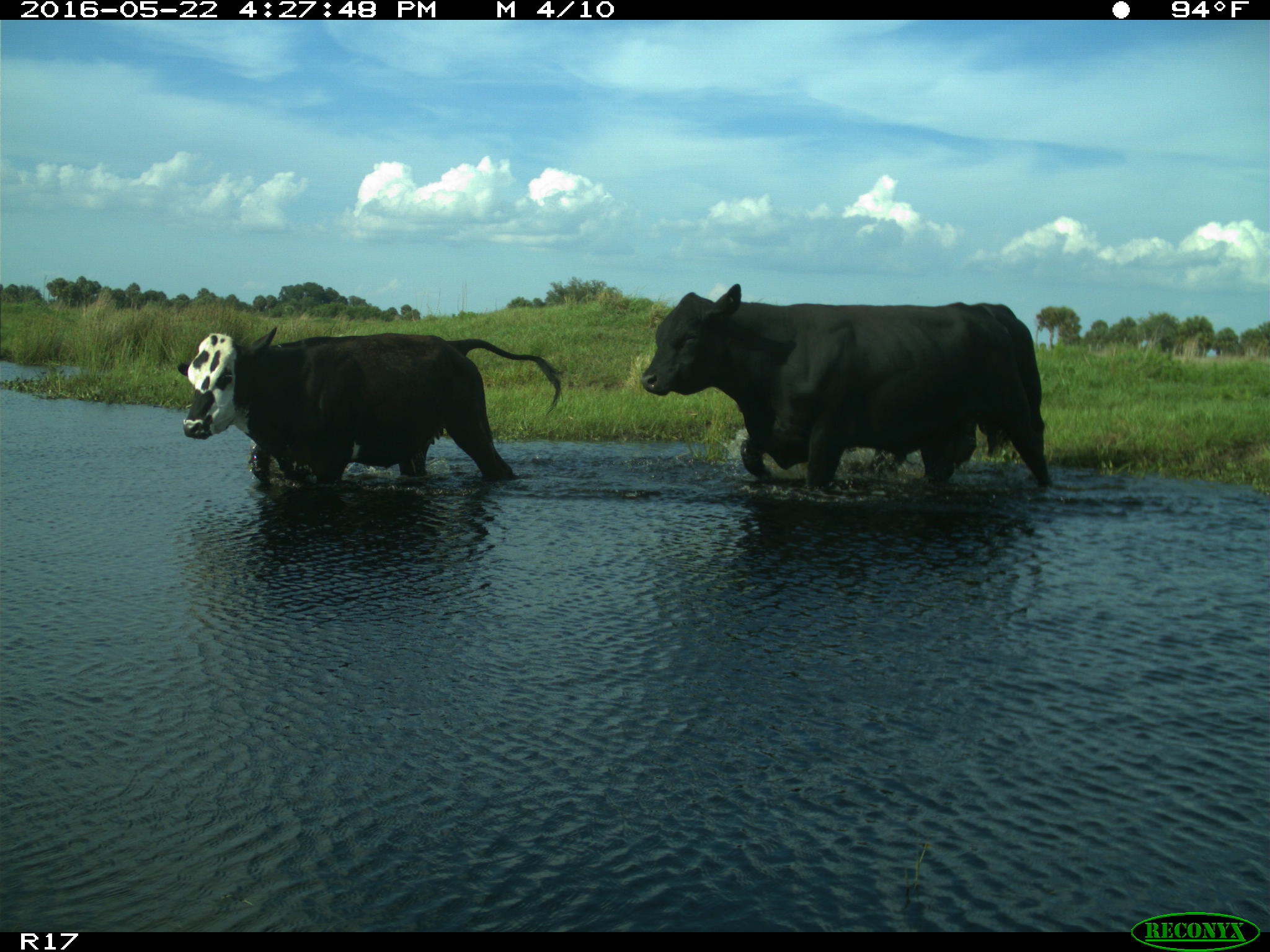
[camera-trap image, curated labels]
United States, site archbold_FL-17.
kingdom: Animalia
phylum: Chordata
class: Mammalia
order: Artiodactyla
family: Bovidae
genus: Bos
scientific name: Bos taurus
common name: domestic cow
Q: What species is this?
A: Bos taurus (domestic cow).